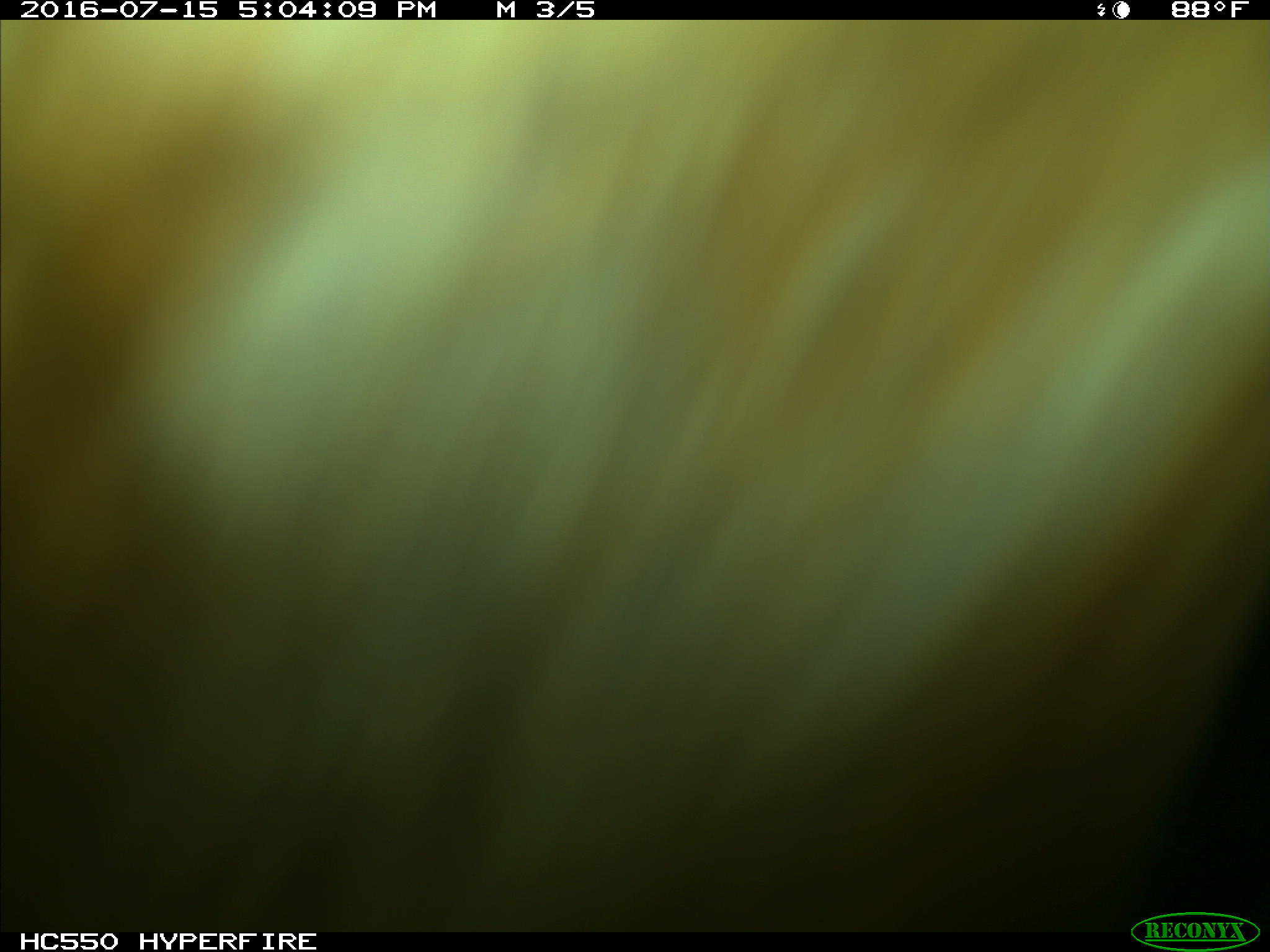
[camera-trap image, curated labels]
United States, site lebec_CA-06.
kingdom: Animalia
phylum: Chordata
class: Mammalia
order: Artiodactyla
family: Bovidae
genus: Bos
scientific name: Bos taurus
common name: domestic cow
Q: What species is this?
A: Bos taurus (domestic cow).